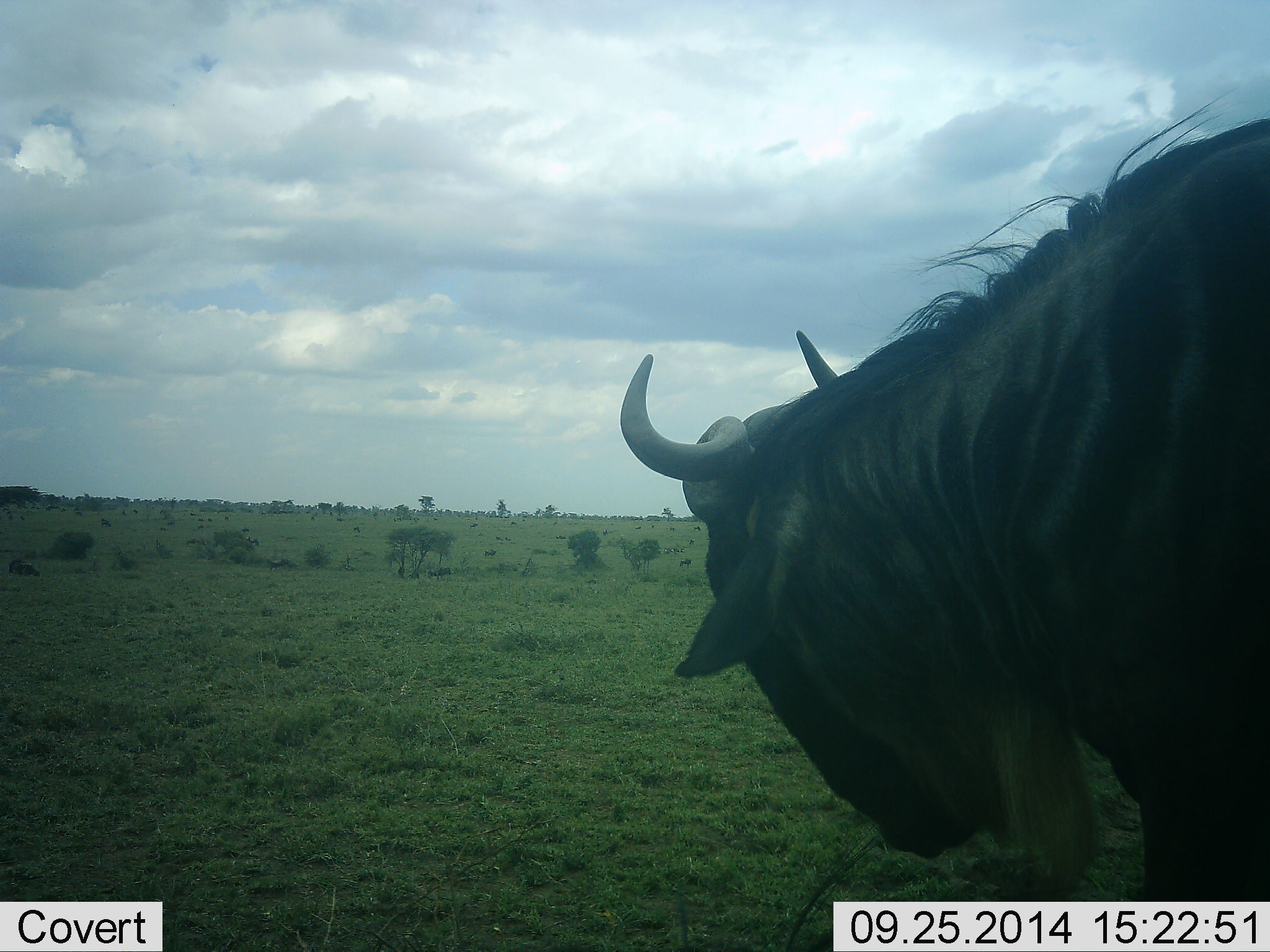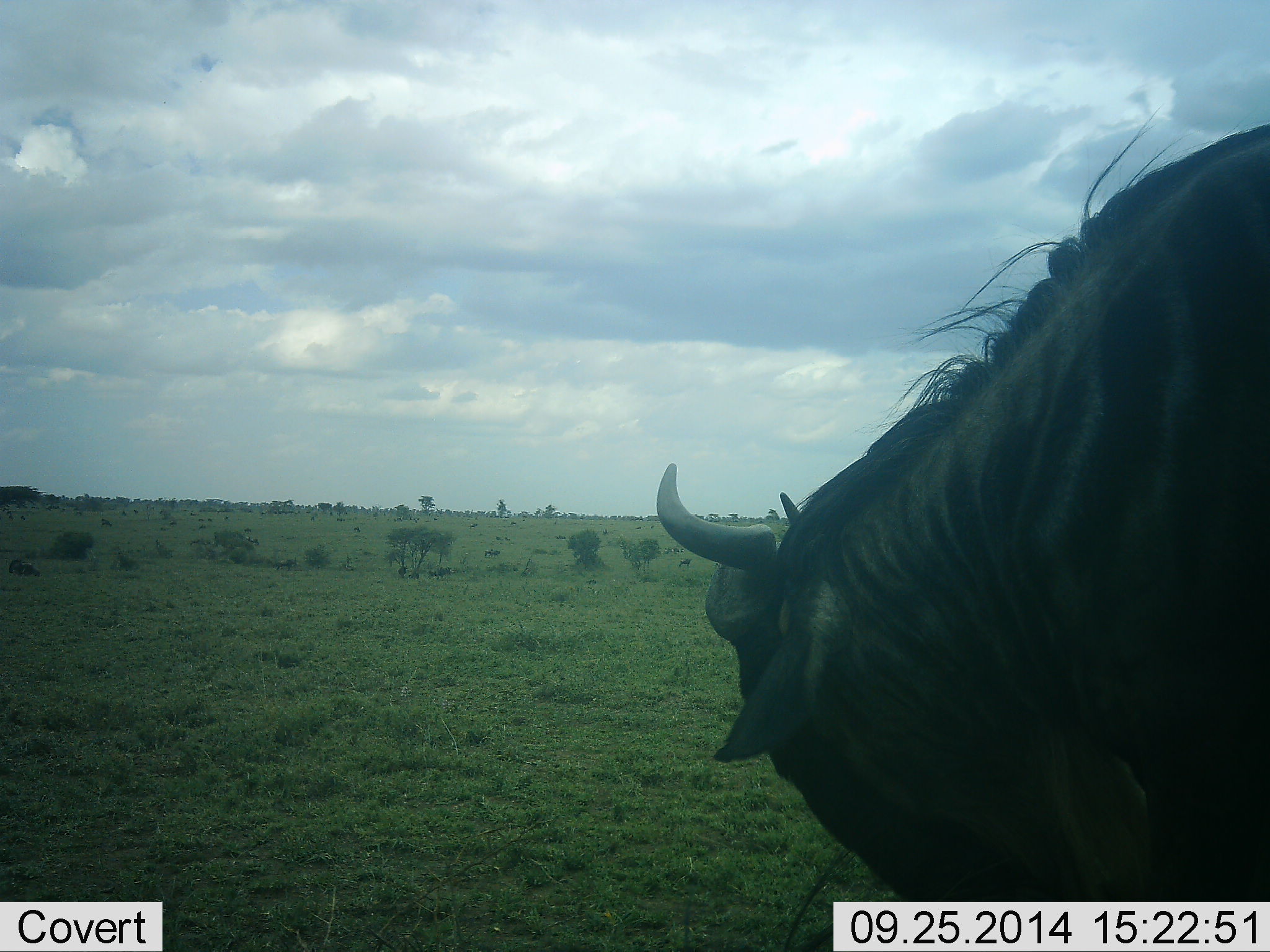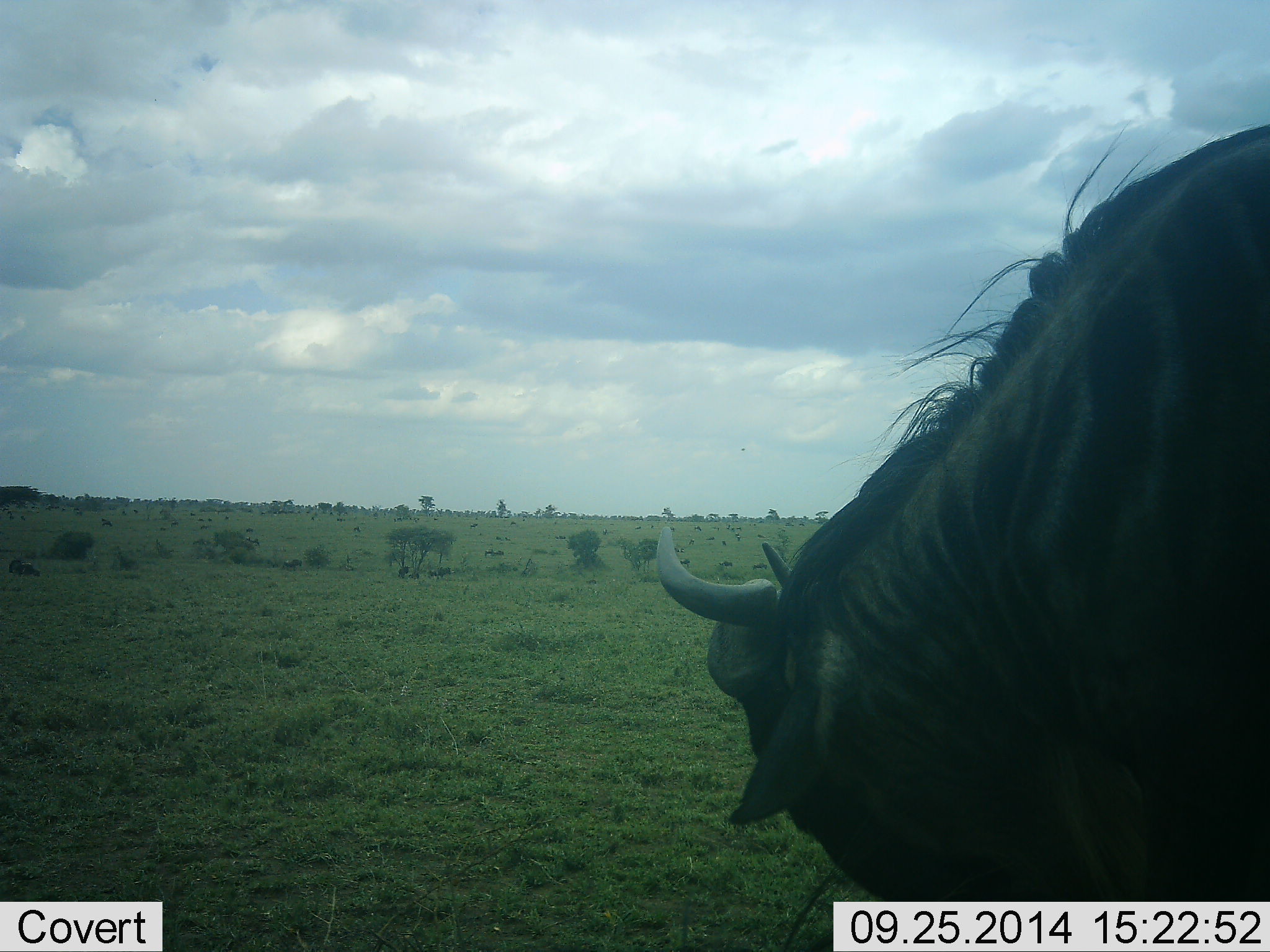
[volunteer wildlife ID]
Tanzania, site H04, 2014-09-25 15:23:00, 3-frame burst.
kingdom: Animalia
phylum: Chordata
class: Mammalia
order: Artiodactyla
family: Bovidae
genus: Connochaetes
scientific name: Connochaetes taurinus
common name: blue wildebeest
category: wildebeest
Wildebeest (blue wildebeest) (Connochaetes taurinus), count 1. Behavior (volunteer vote fractions): standing 60%, resting 0%, moving 50%, interacting 0%. Young present (vote fraction): 0%. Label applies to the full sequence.